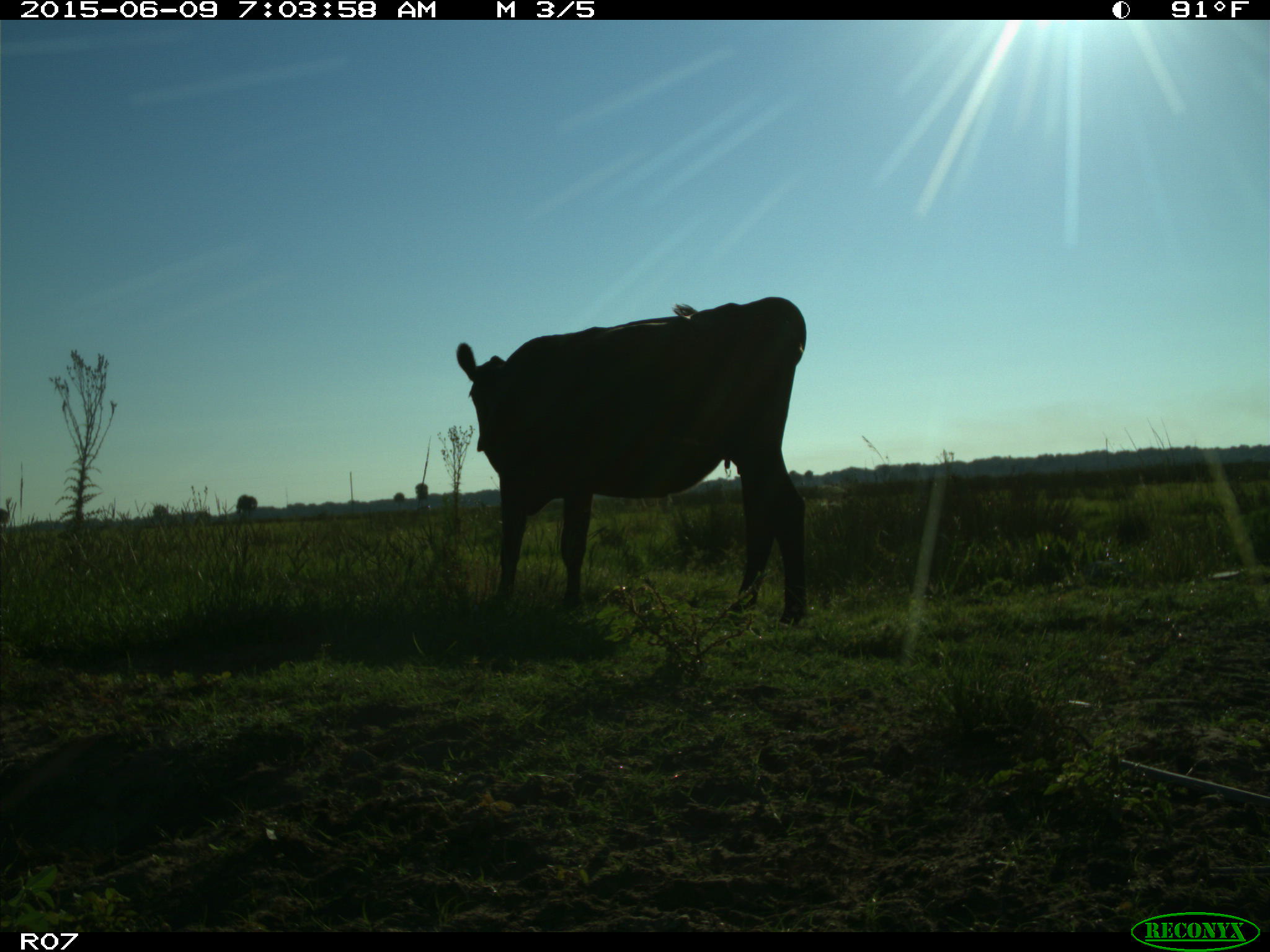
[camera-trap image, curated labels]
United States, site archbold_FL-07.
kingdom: Animalia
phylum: Chordata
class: Mammalia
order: Artiodactyla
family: Bovidae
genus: Bos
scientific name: Bos taurus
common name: domestic cow